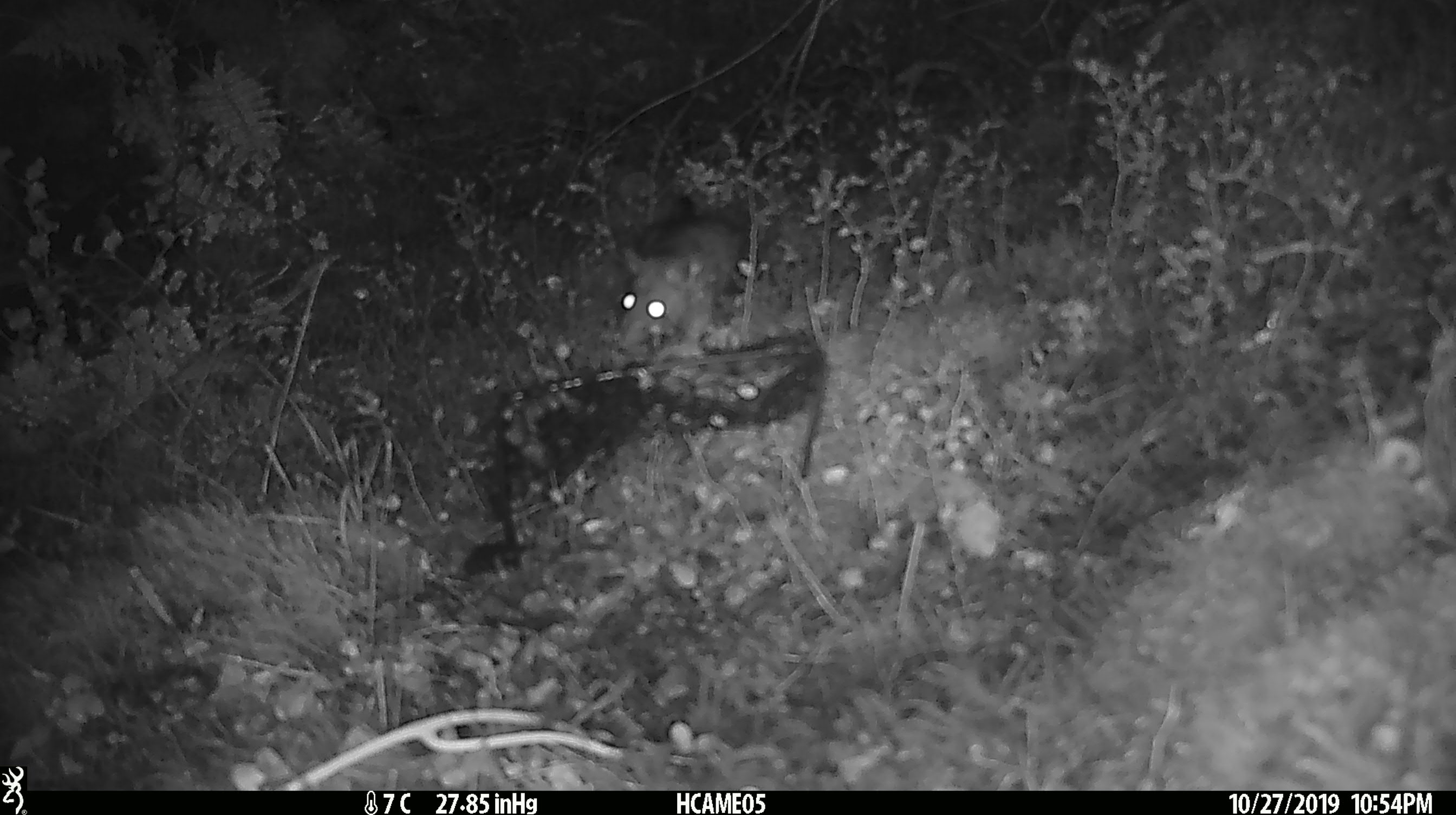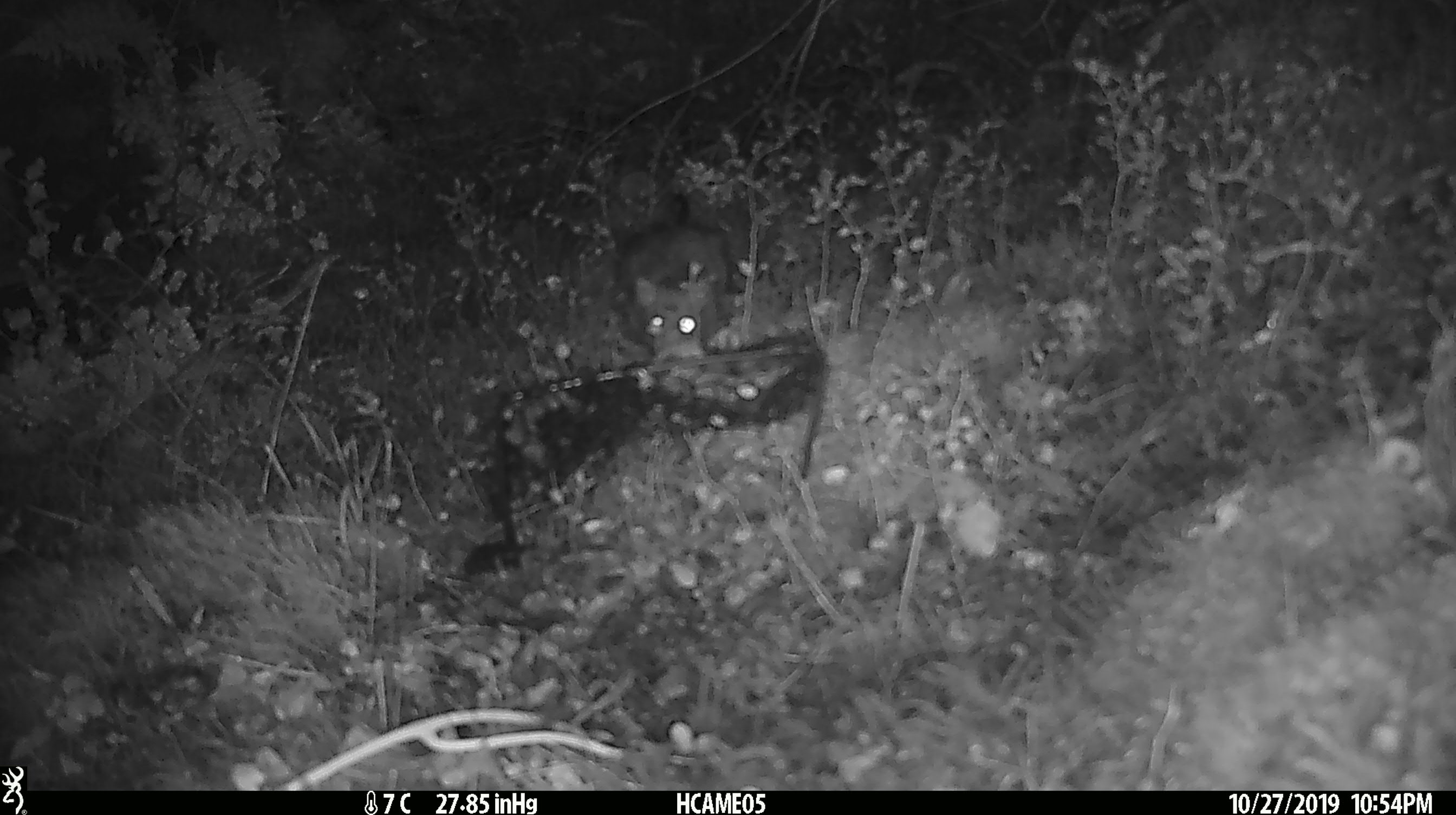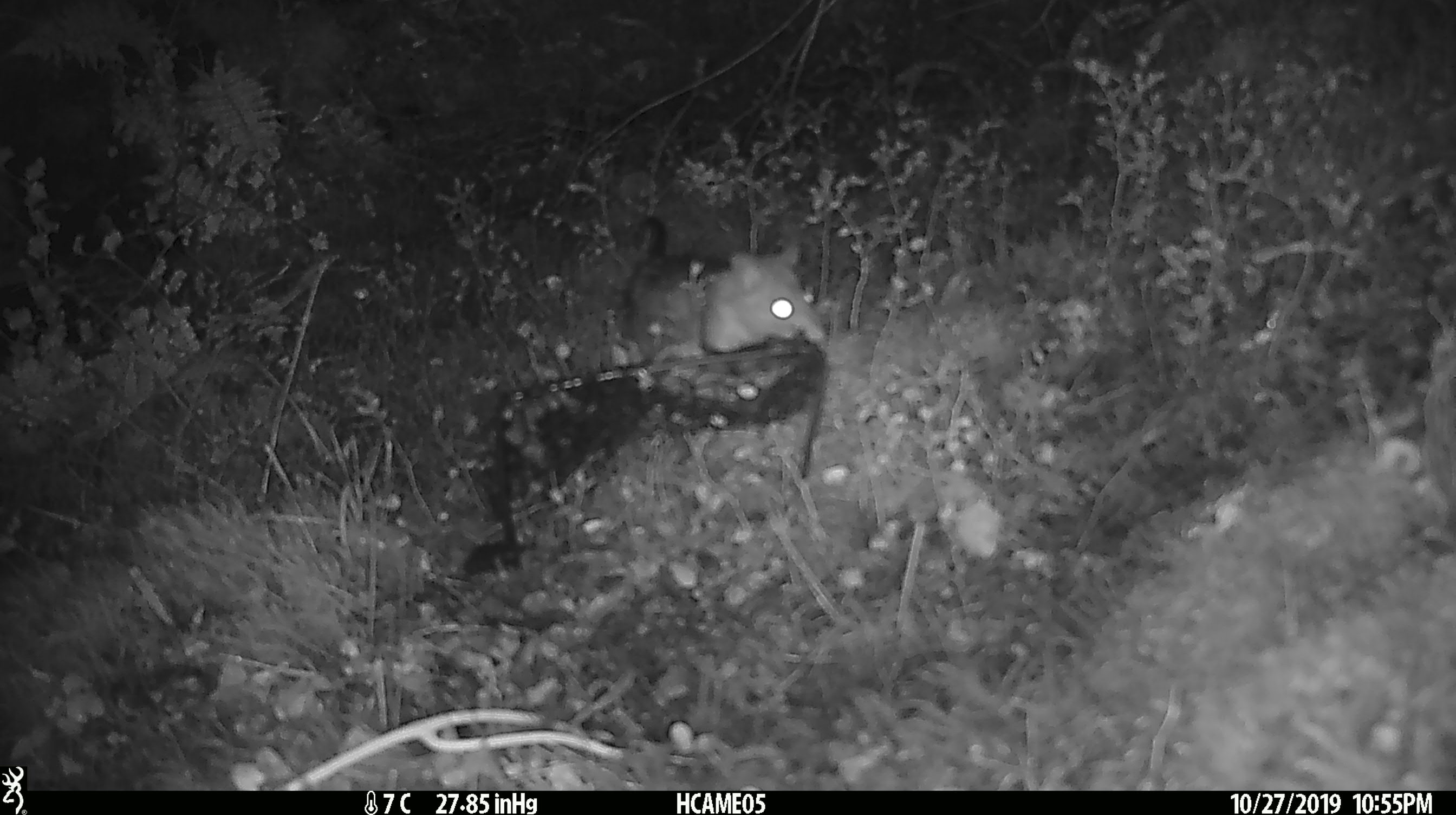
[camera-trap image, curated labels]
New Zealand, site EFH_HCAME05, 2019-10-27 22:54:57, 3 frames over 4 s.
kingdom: Animalia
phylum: Chordata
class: Mammalia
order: Rodentia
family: Muridae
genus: Rattus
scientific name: Rattus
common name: rat